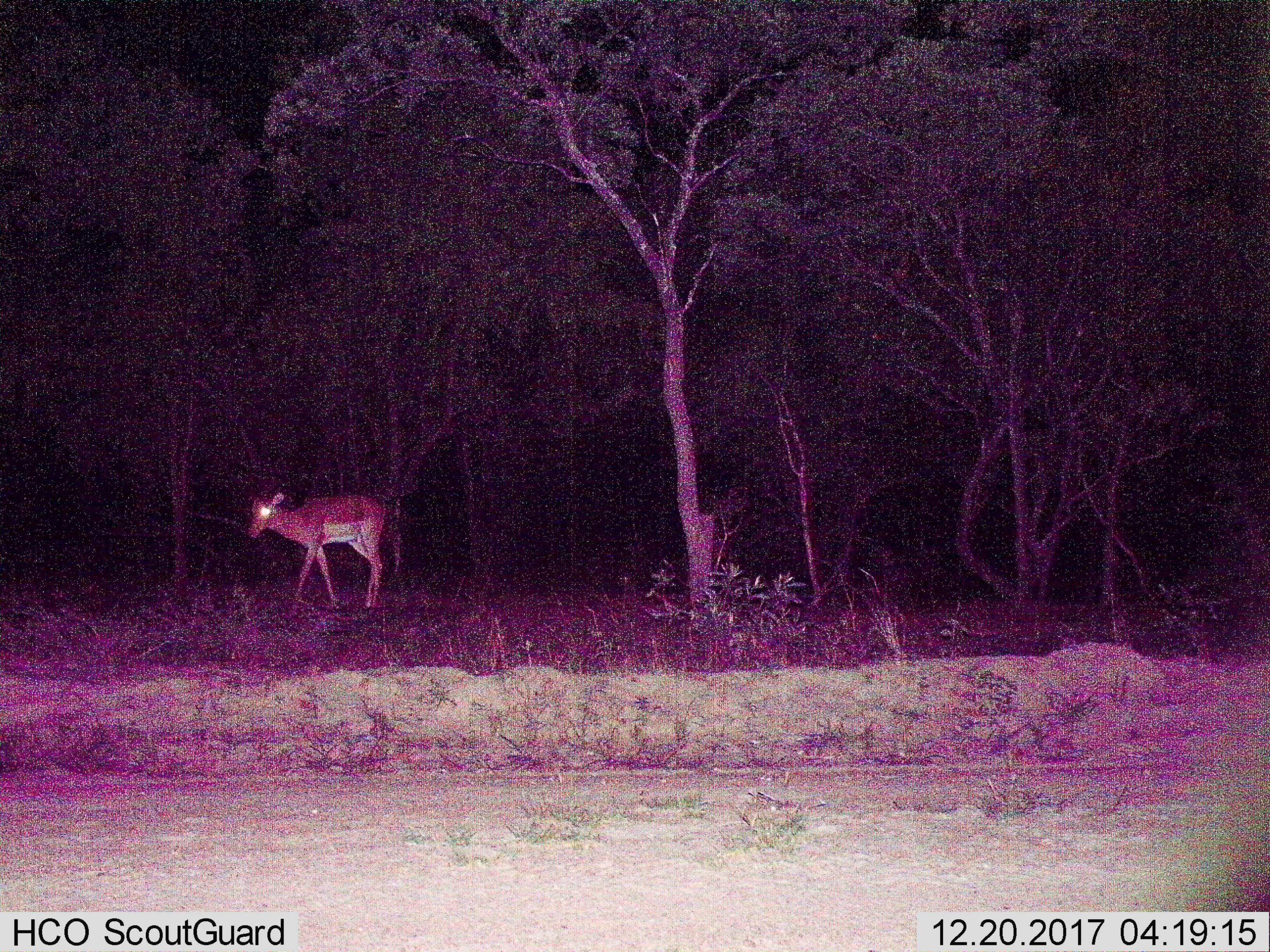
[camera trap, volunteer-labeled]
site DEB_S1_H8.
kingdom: Animalia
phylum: Chordata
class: Mammalia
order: Artiodactyla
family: Bovidae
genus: Aepyceros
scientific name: Aepyceros melampus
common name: impala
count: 1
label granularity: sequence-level